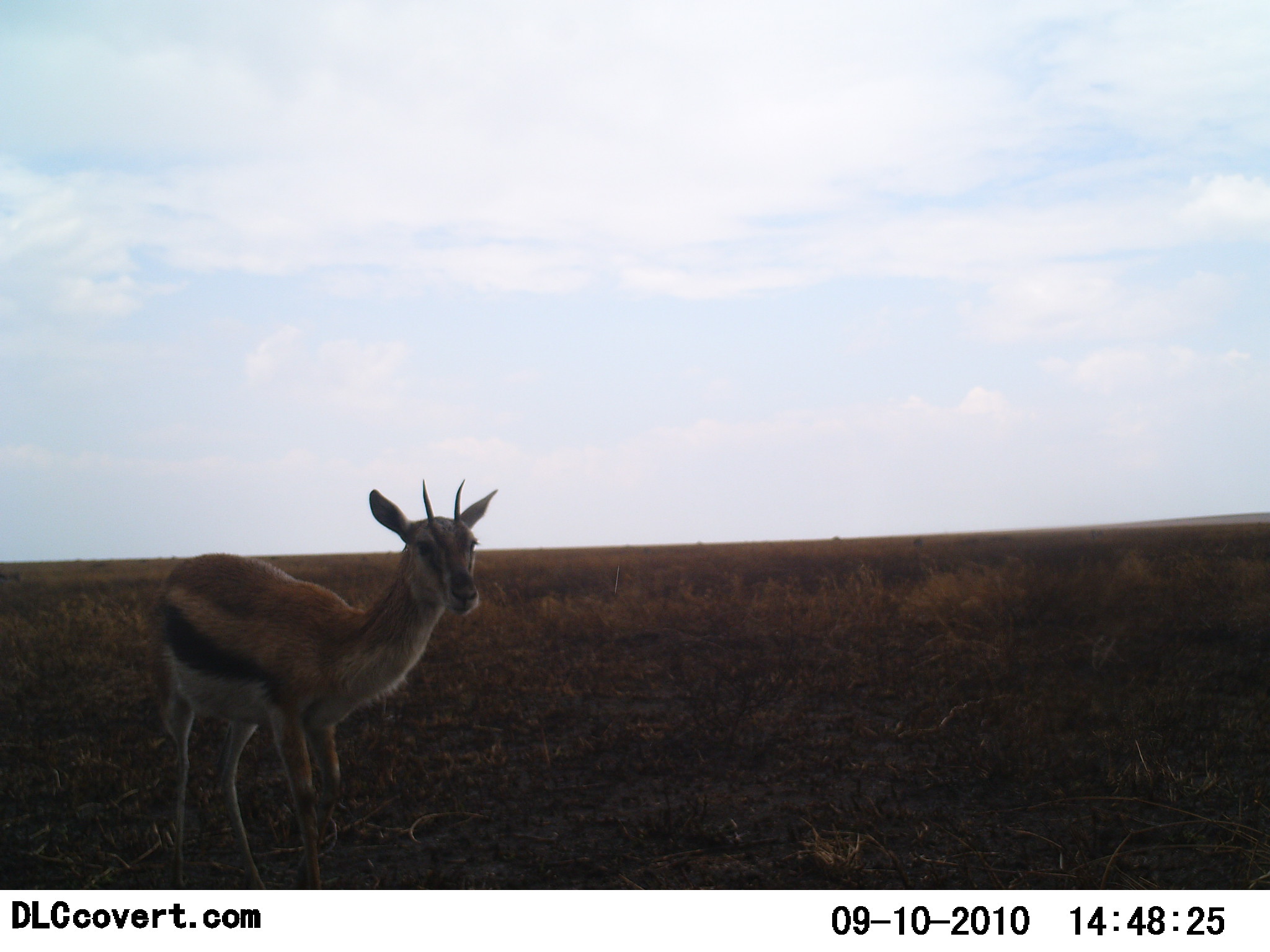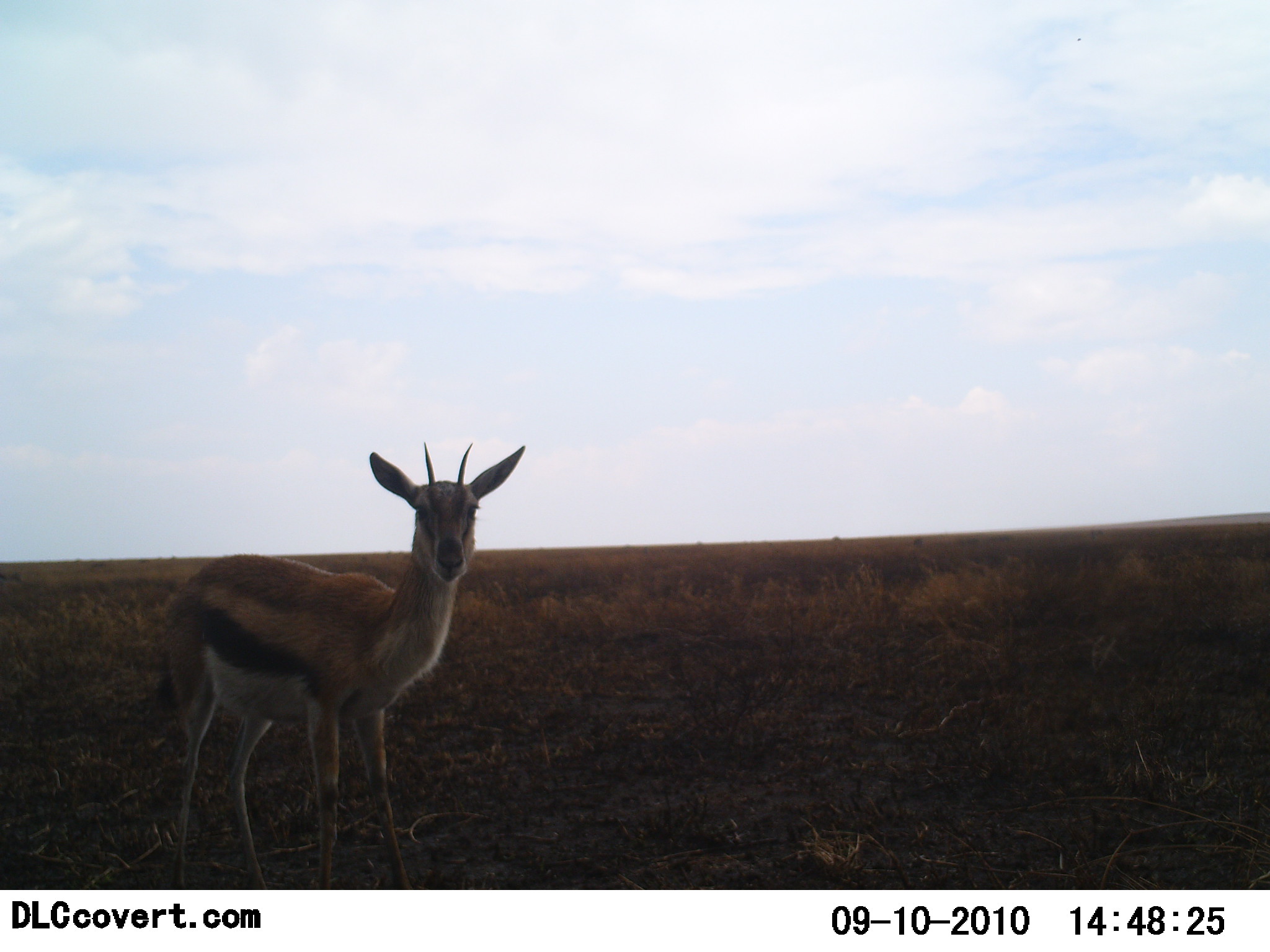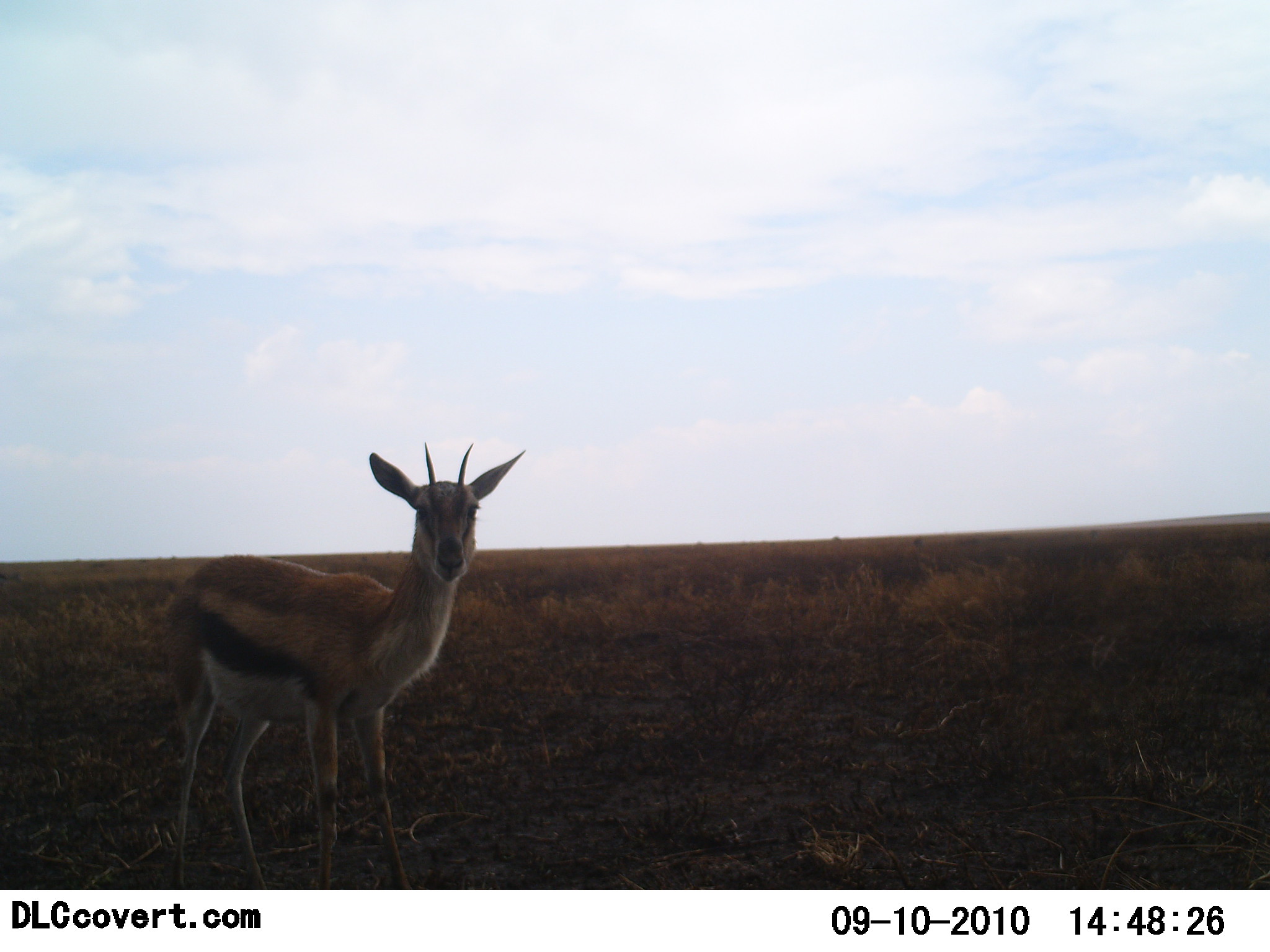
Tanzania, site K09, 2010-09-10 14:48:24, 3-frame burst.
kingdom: Animalia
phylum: Chordata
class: Mammalia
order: Artiodactyla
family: Bovidae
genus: Eudorcas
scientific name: Eudorcas thomsonii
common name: thomson's gazelle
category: gazellethomsons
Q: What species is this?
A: Gazellethomsons (thomson's gazelle) (Eudorcas thomsonii).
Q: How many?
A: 1.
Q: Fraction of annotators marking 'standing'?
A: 94%.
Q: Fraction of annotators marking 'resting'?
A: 0%.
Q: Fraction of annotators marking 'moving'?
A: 6%.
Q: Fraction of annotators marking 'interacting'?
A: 0%.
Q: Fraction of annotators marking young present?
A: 6%.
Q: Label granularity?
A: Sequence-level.